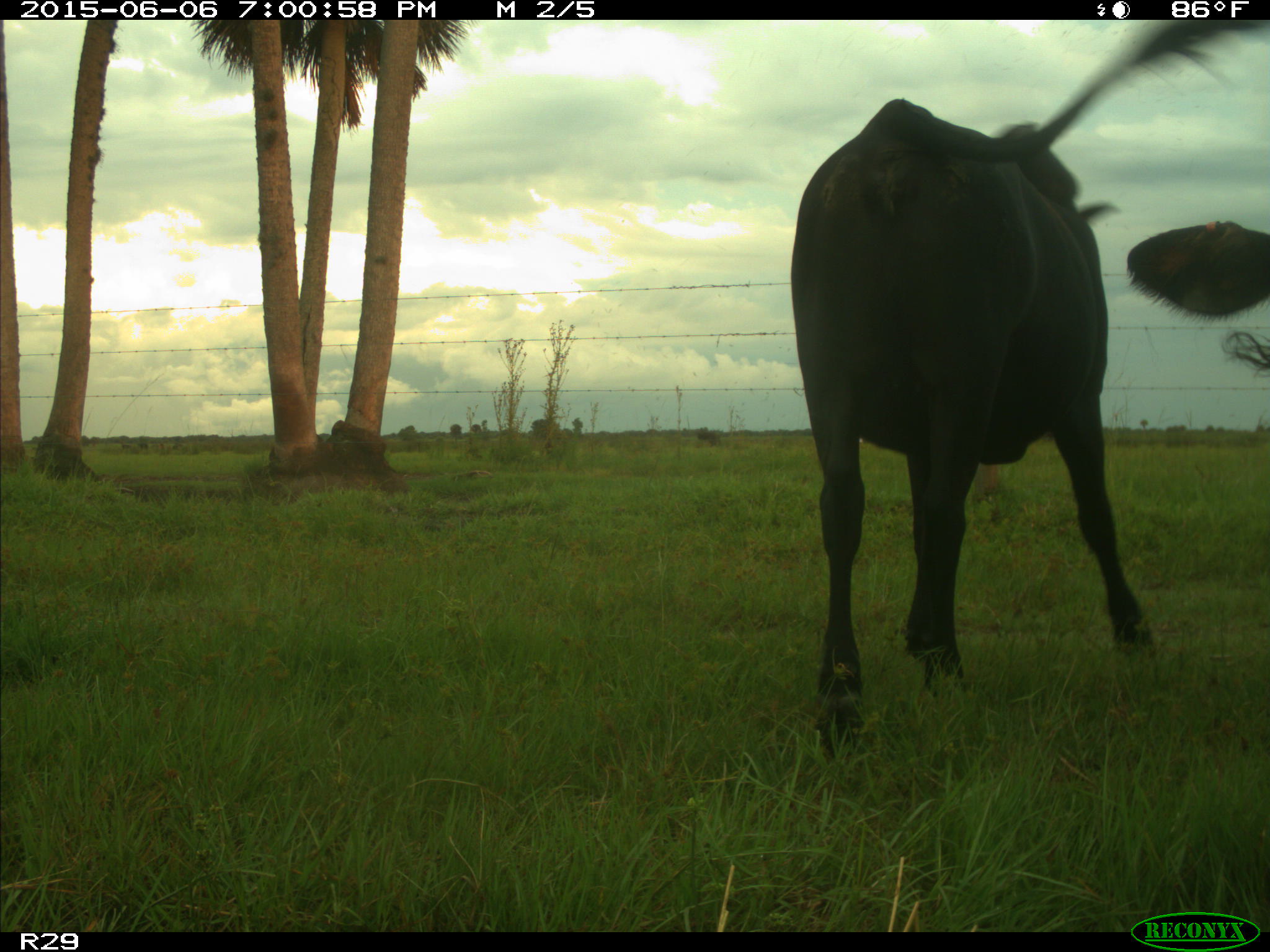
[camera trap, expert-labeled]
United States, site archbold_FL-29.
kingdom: Animalia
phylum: Chordata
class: Mammalia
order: Artiodactyla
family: Bovidae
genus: Bos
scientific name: Bos taurus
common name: domestic cow